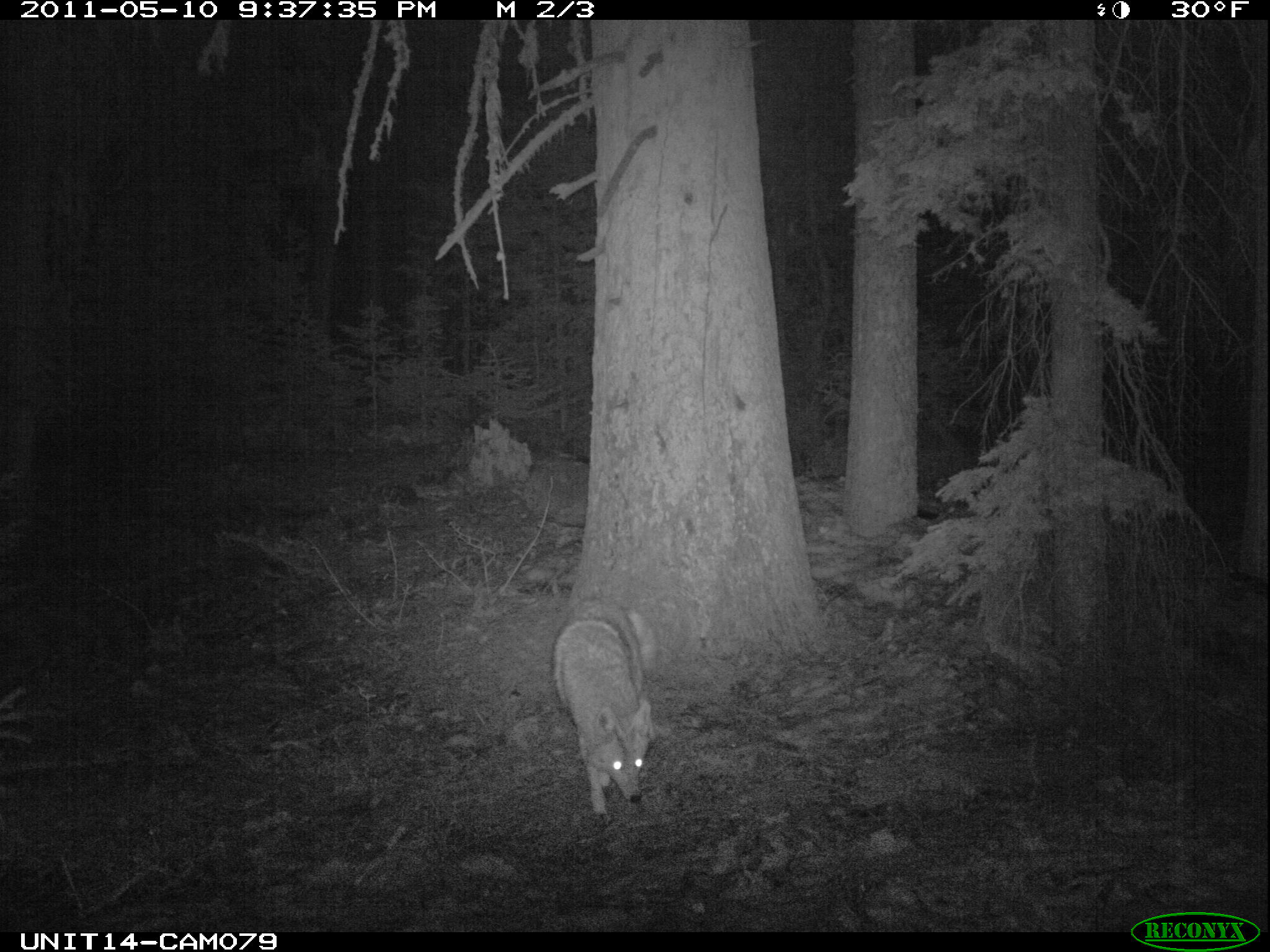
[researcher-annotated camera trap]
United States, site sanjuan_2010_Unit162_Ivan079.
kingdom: Animalia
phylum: Chordata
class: Mammalia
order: Carnivora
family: Canidae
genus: Canis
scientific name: Canis latrans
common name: coyote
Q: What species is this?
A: Canis latrans (coyote).